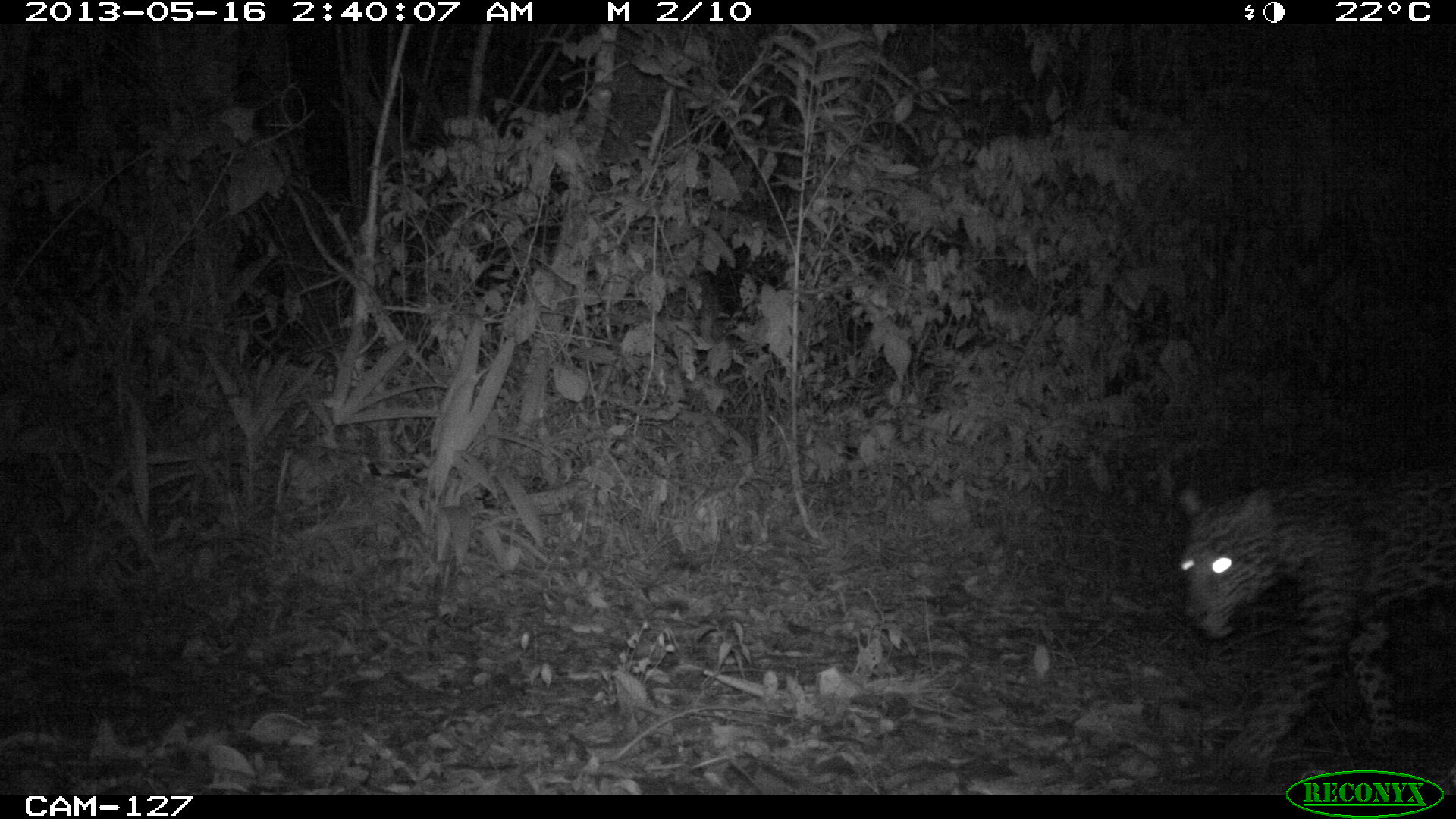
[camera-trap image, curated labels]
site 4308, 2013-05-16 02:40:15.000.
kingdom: Animalia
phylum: Chordata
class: Mammalia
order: Carnivora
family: Felidae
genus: Panthera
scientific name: Panthera onca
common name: jaguar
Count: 1.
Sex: male.